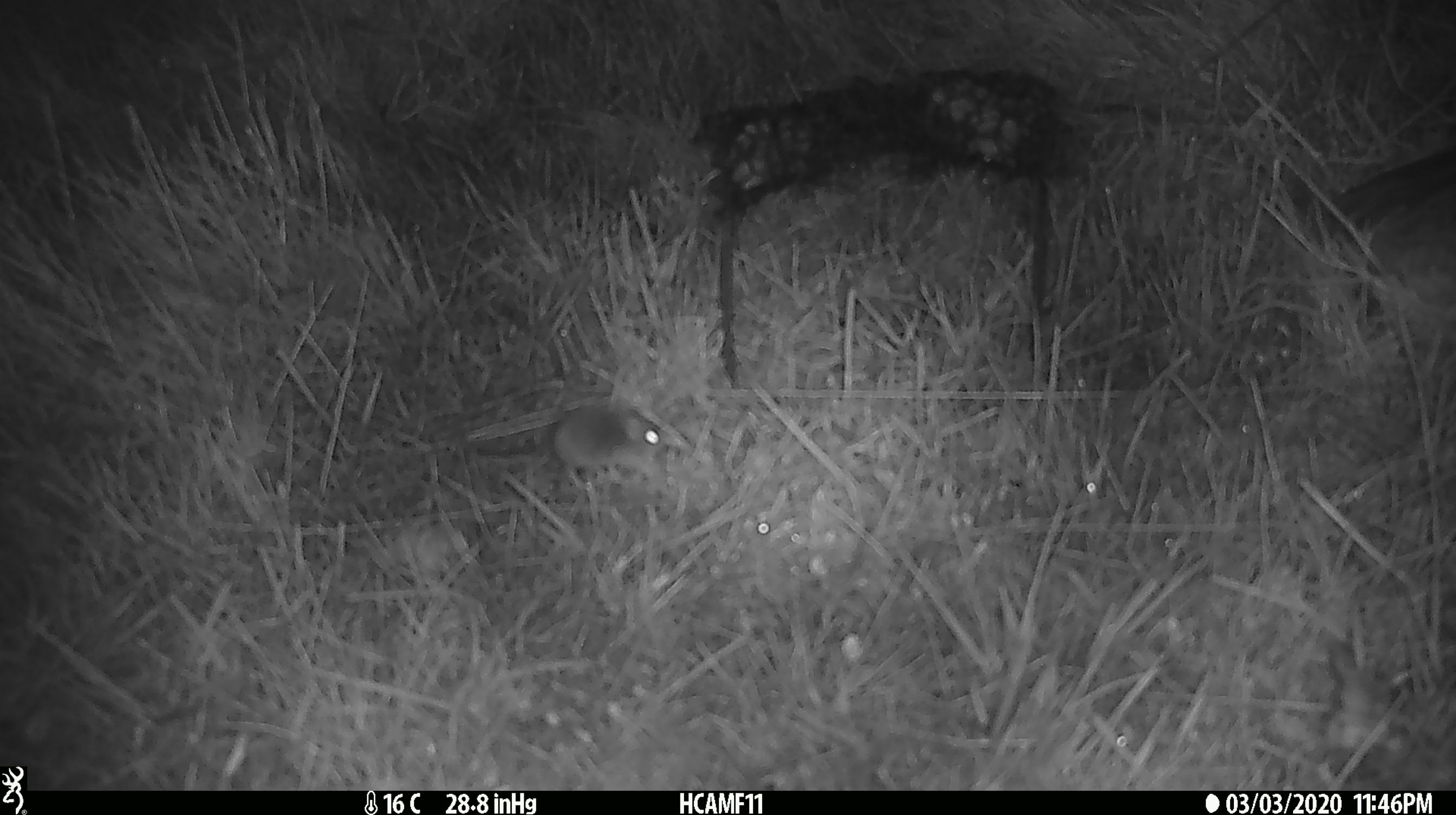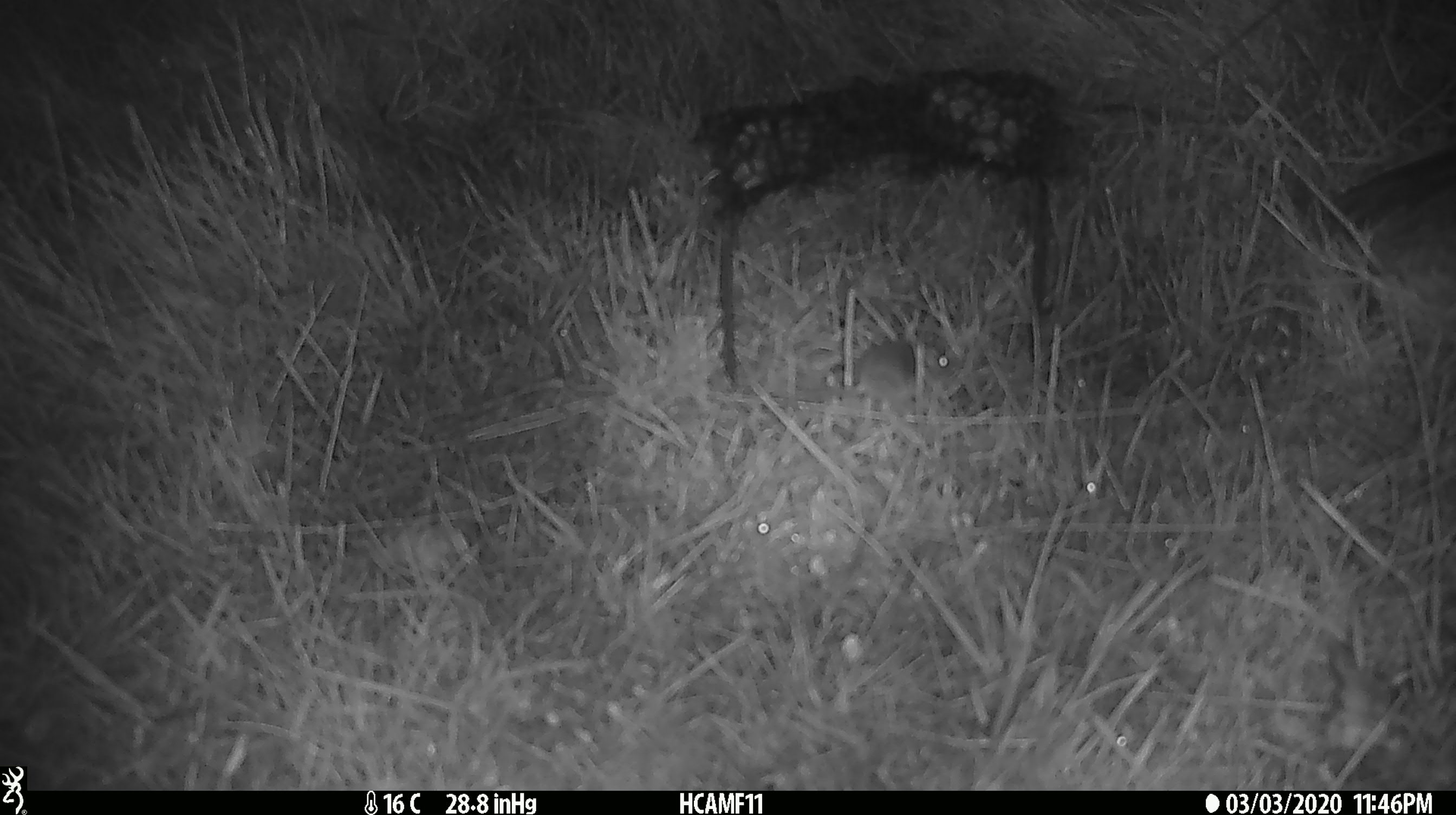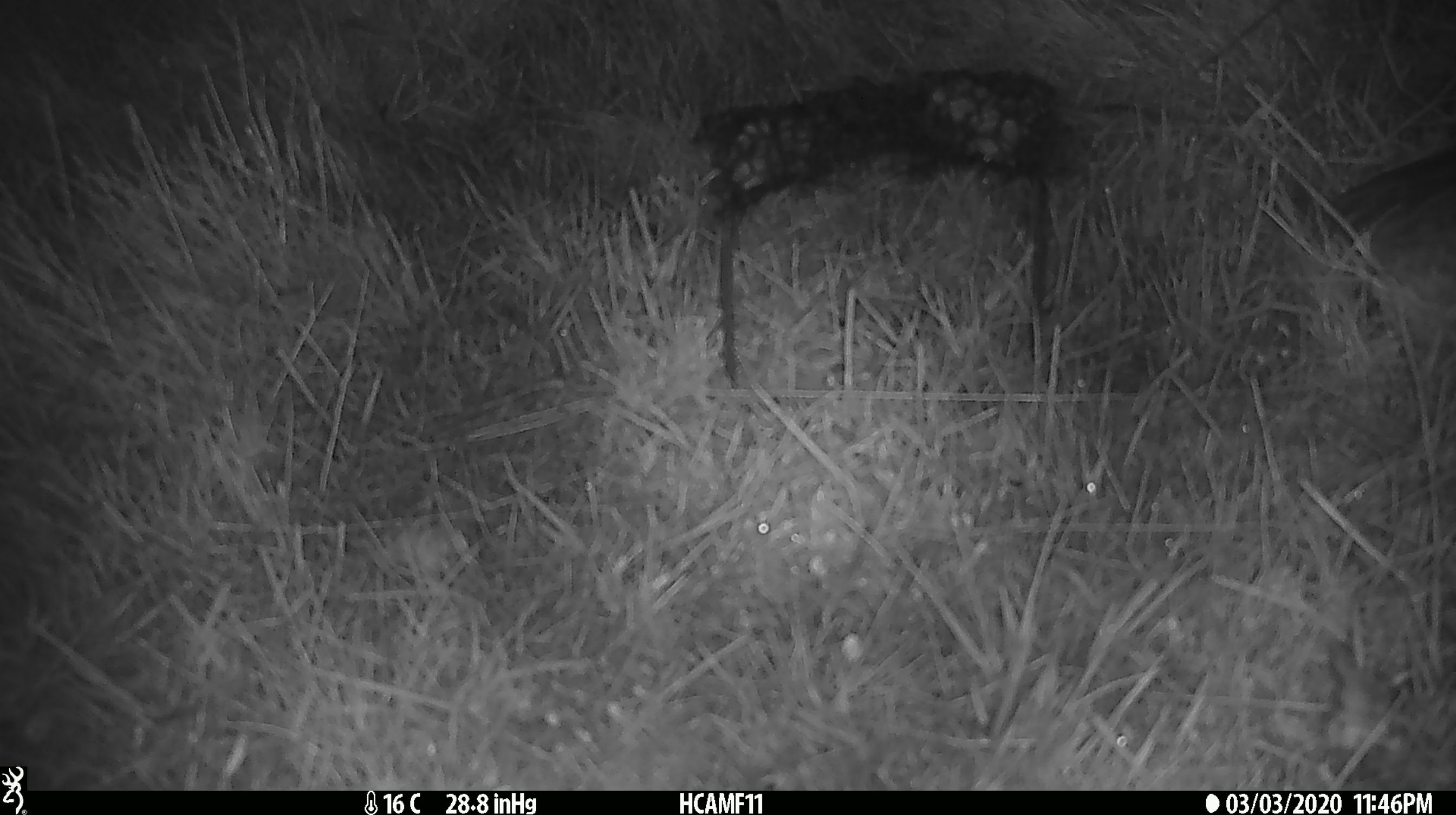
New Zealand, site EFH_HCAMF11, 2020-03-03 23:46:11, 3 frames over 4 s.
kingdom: Animalia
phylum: Chordata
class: Mammalia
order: Rodentia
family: Muridae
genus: Mus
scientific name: Mus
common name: mouse